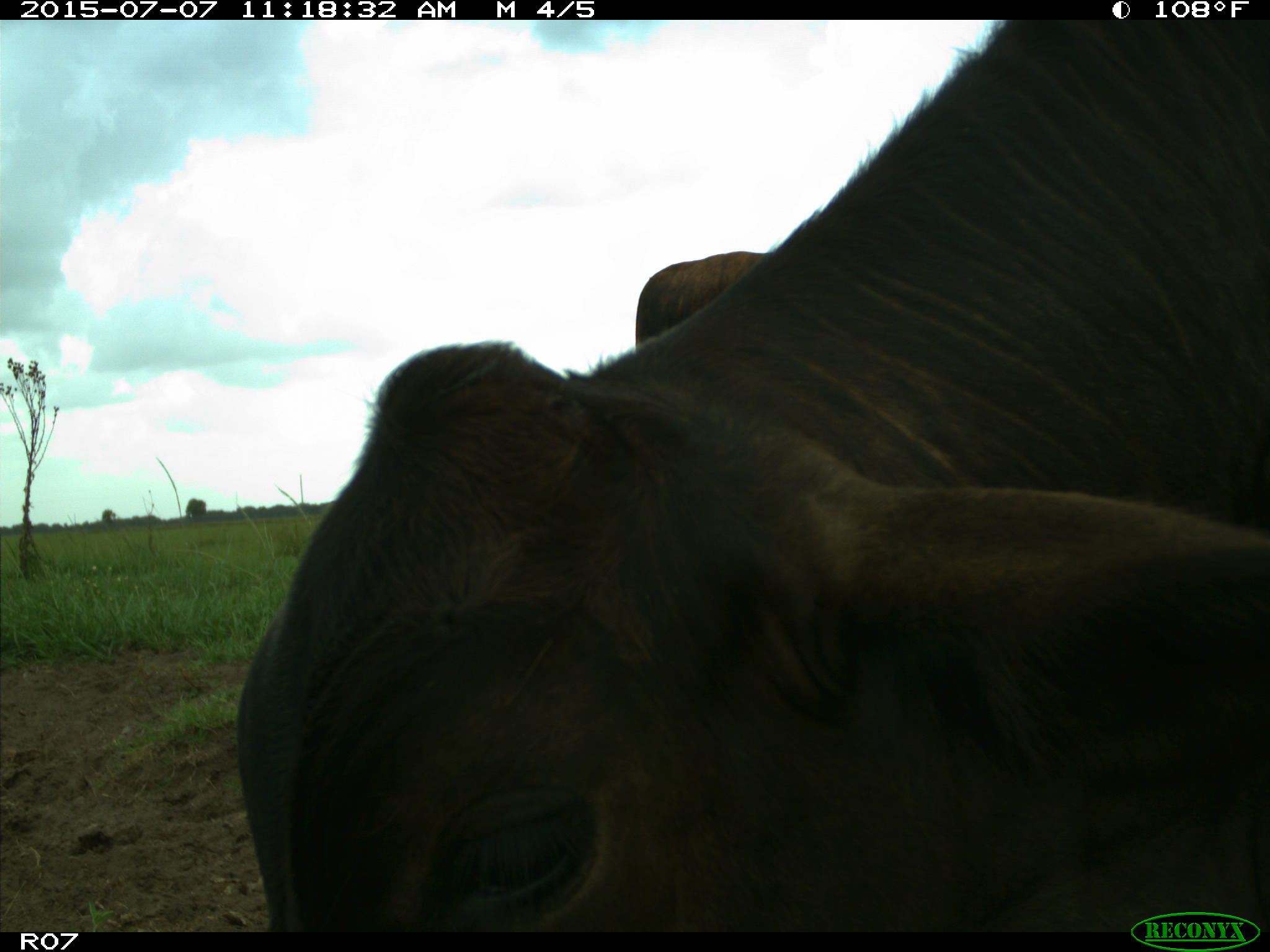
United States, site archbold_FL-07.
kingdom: Animalia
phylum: Chordata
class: Mammalia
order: Artiodactyla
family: Bovidae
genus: Bos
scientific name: Bos taurus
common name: domestic cow